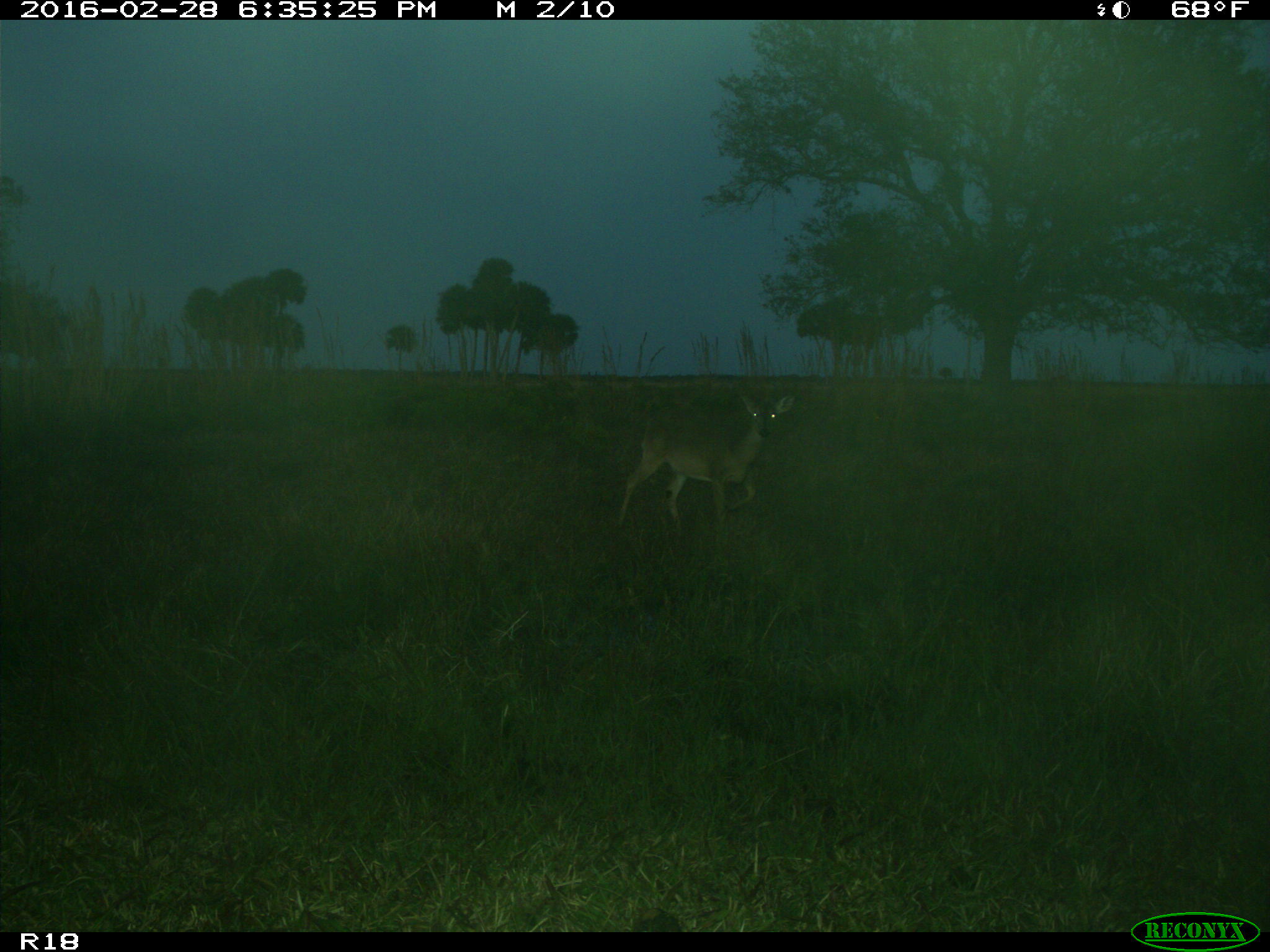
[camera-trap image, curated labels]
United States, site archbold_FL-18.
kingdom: Animalia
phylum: Chordata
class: Mammalia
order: Artiodactyla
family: Cervidae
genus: Odocoileus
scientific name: Odocoileus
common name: deer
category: unidentified deer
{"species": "unidentified deer (deer) (Odocoileus)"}